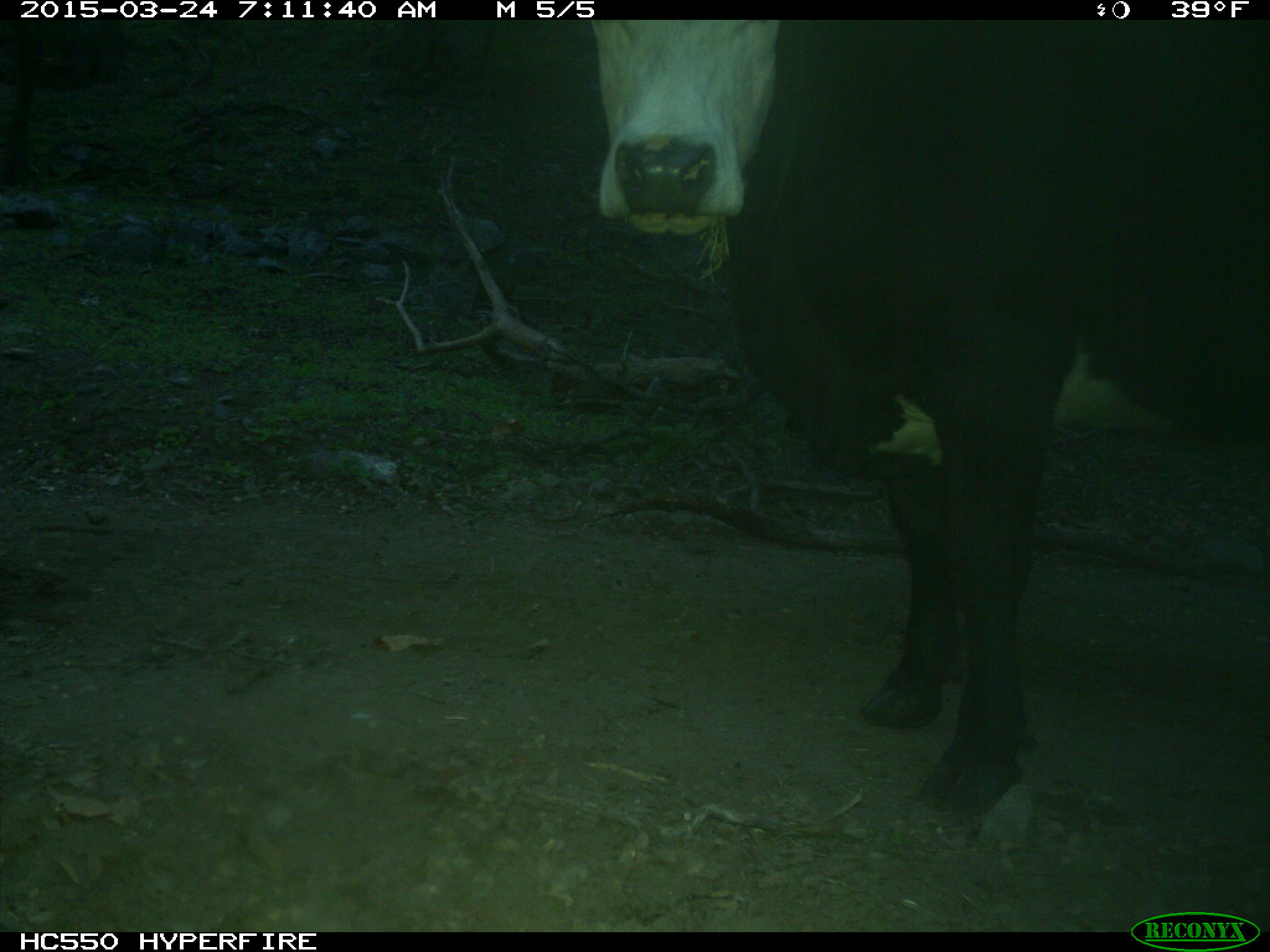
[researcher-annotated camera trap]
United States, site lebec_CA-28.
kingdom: Animalia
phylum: Chordata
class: Mammalia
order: Artiodactyla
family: Bovidae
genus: Bos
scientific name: Bos taurus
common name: domestic cow